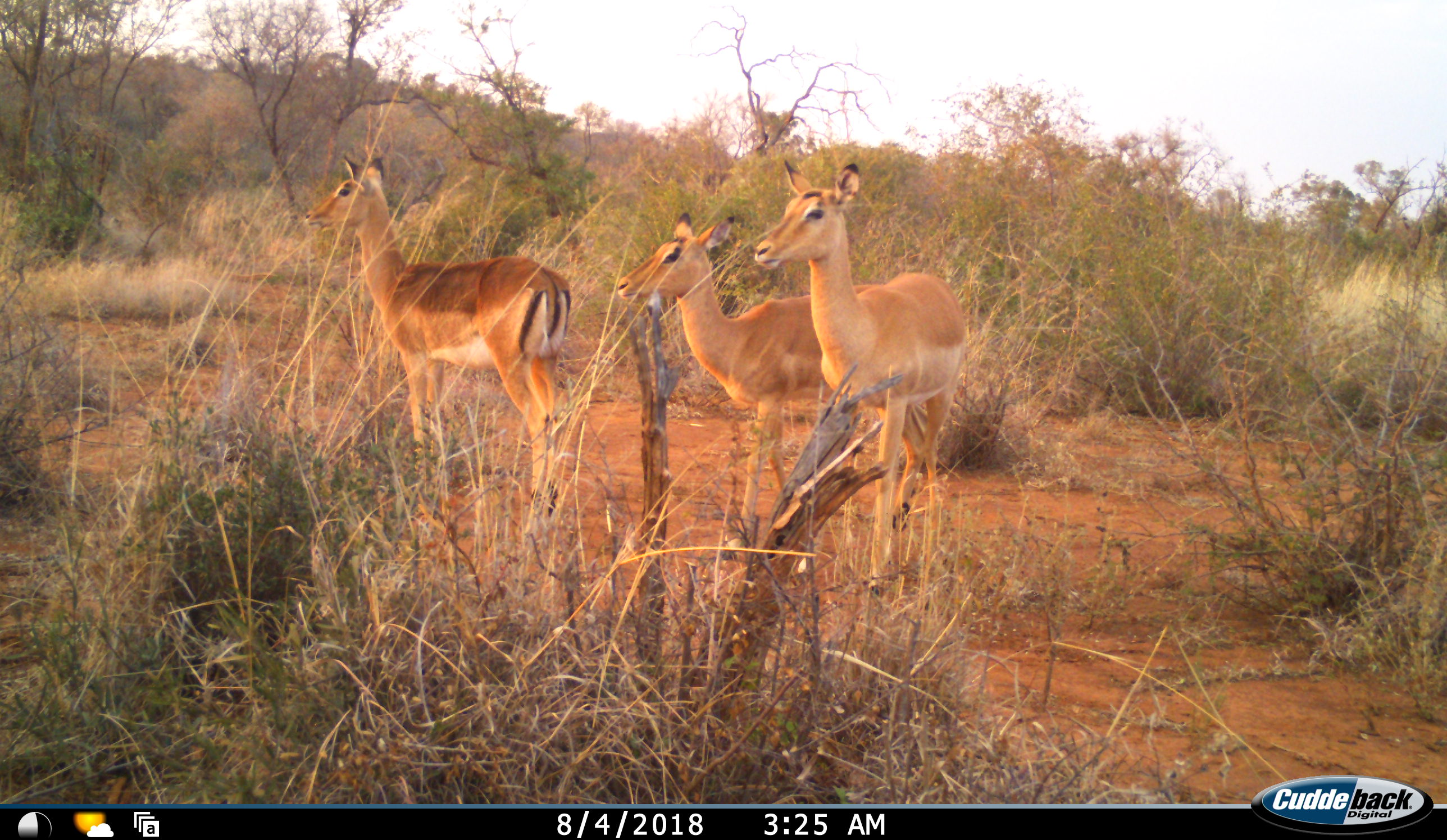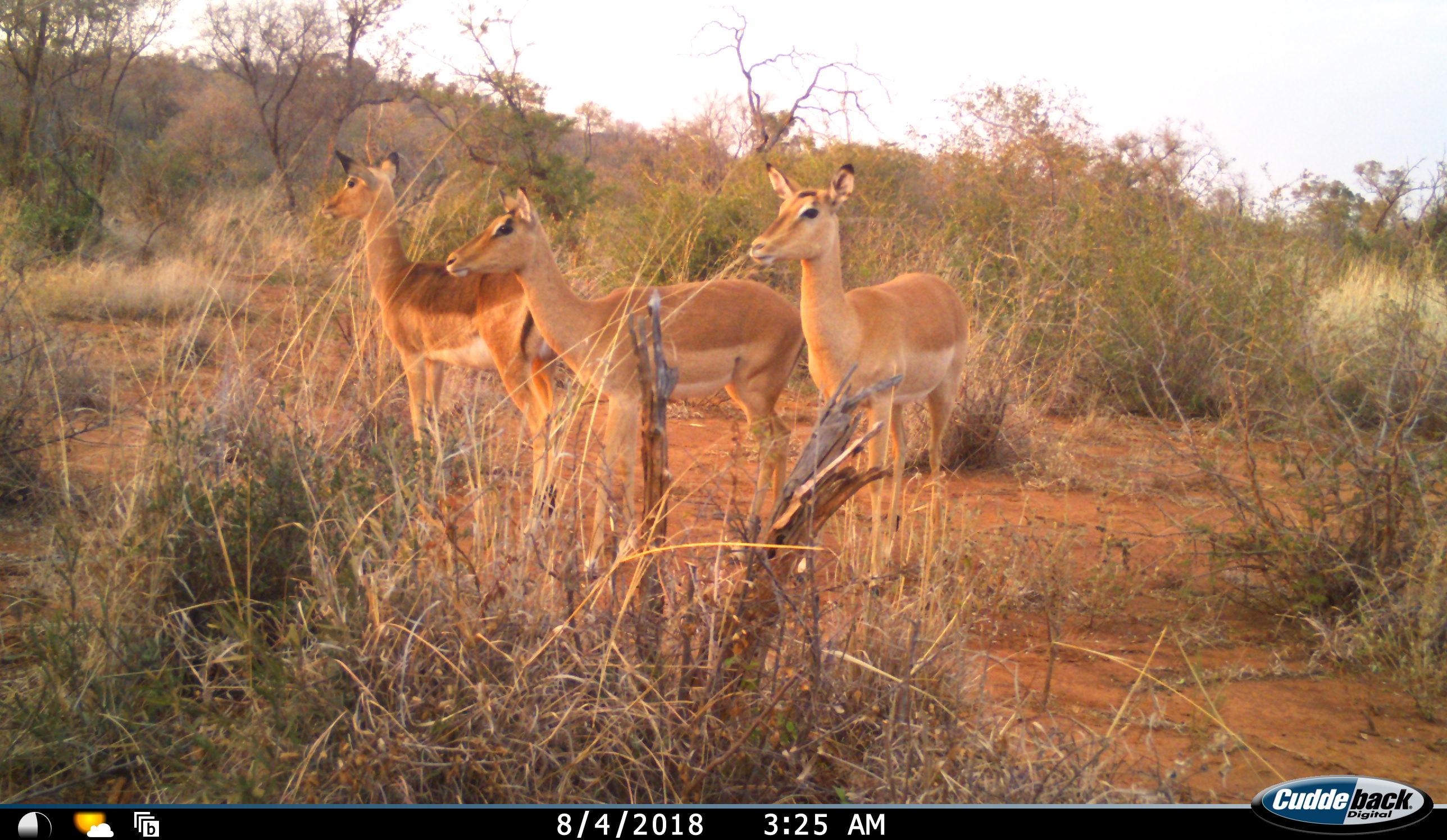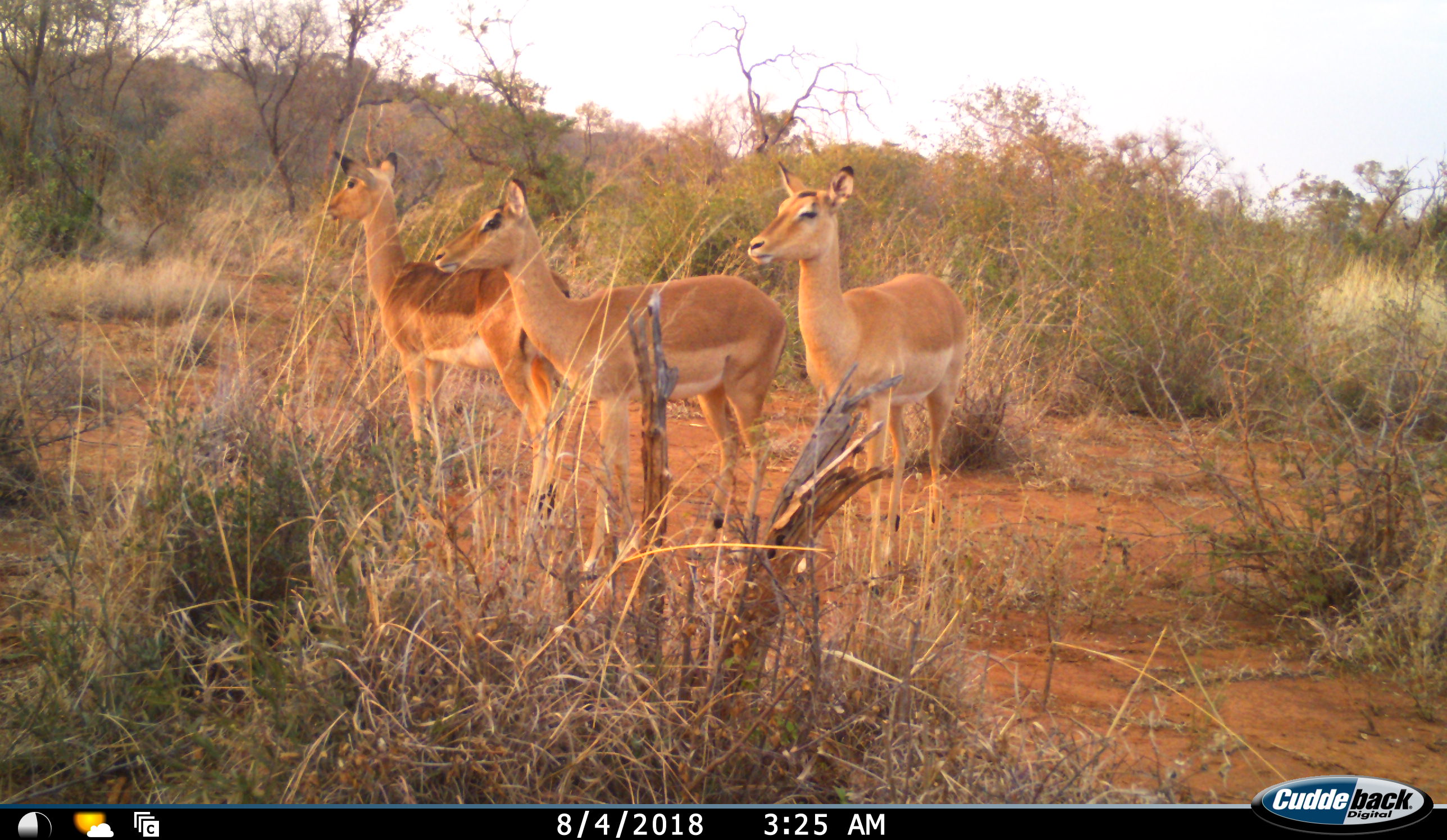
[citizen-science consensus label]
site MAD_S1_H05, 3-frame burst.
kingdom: Animalia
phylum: Chordata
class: Mammalia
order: Artiodactyla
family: Bovidae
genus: Aepyceros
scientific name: Aepyceros melampus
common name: impala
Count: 3.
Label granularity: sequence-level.